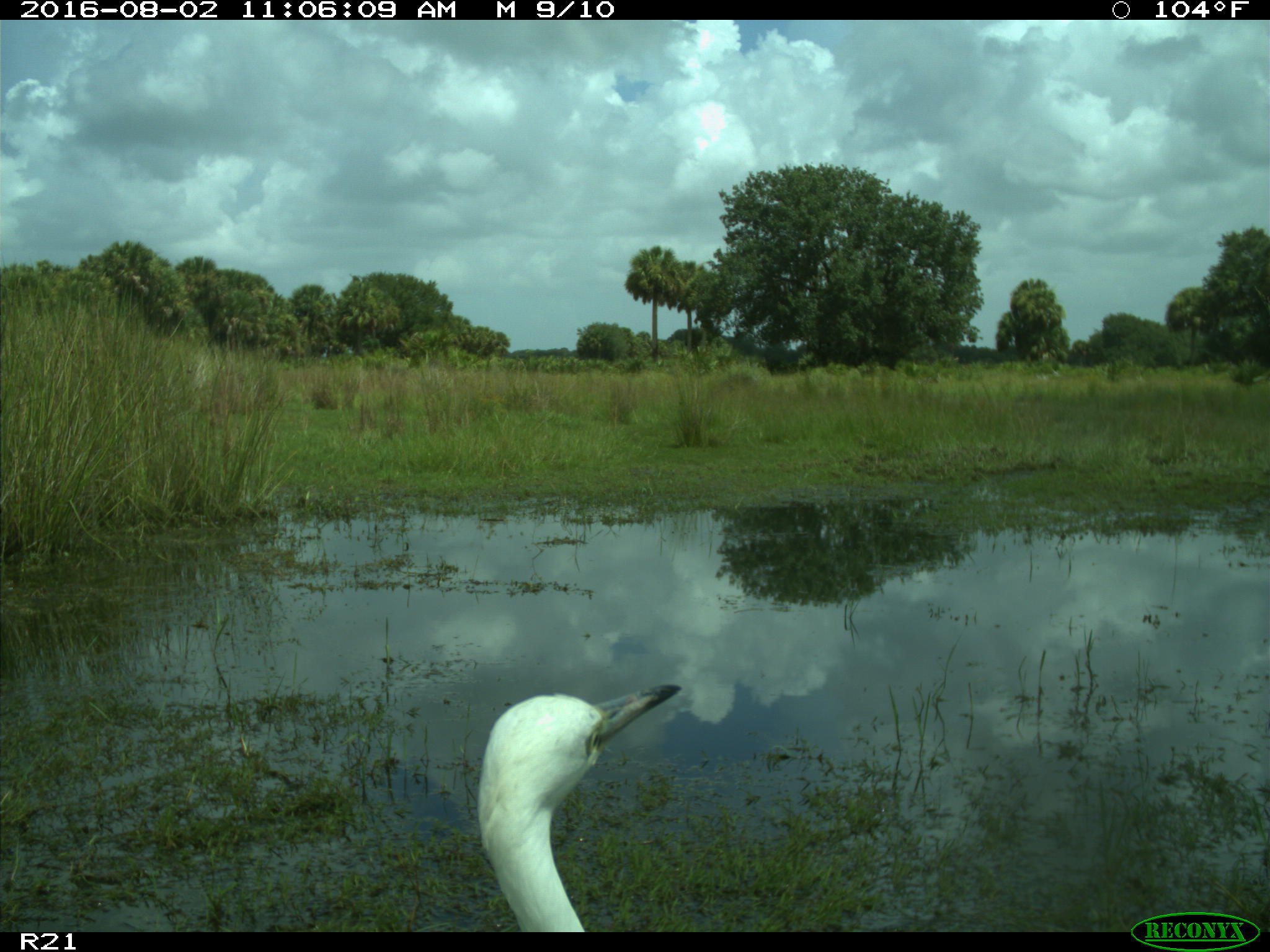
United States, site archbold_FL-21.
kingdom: Animalia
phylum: Chordata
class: Aves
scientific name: Aves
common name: birds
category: unidentified bird